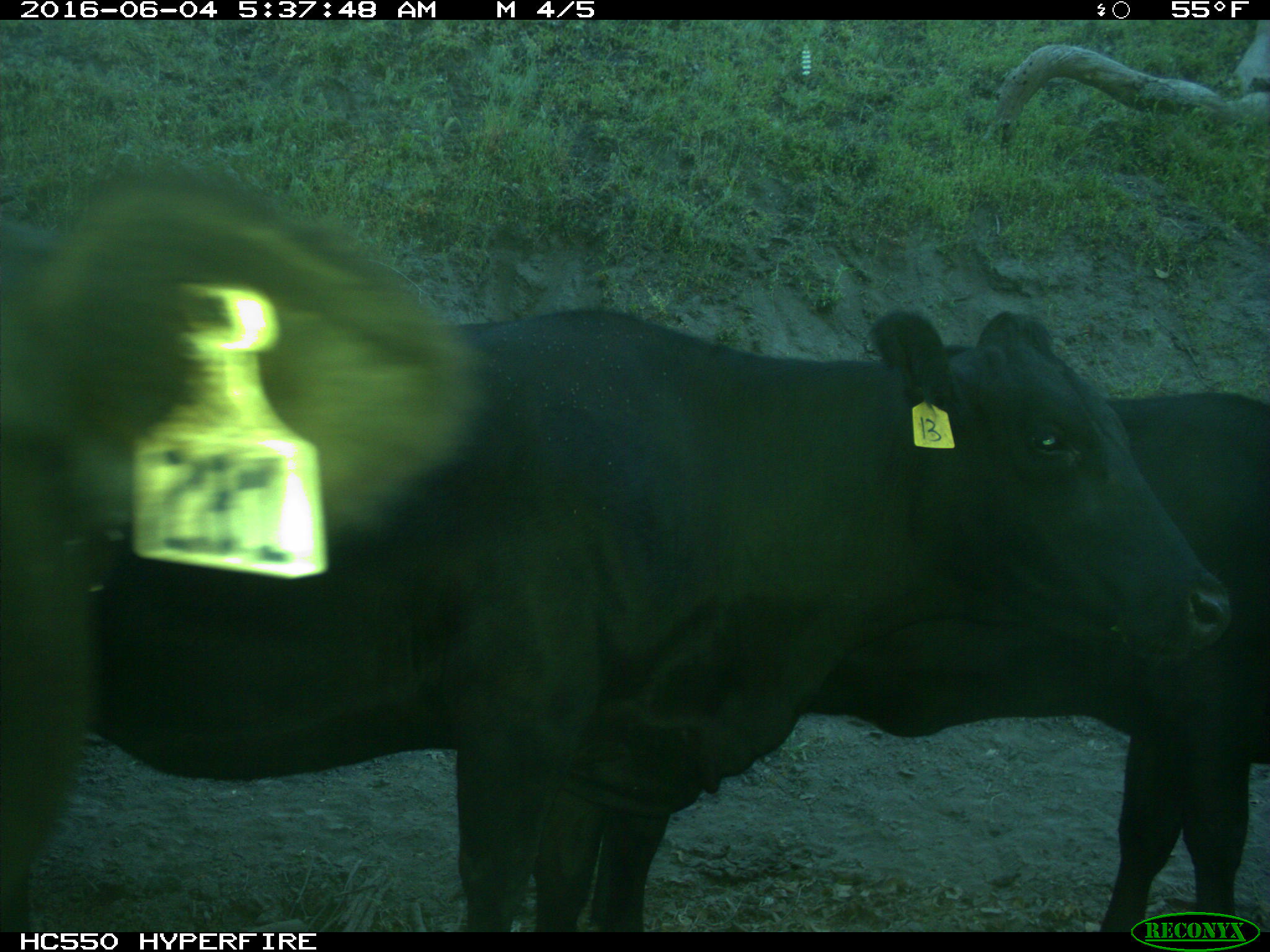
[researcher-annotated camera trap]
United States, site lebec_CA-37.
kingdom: Animalia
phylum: Chordata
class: Mammalia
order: Artiodactyla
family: Bovidae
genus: Bos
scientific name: Bos taurus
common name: domestic cow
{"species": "Bos taurus (domestic cow)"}